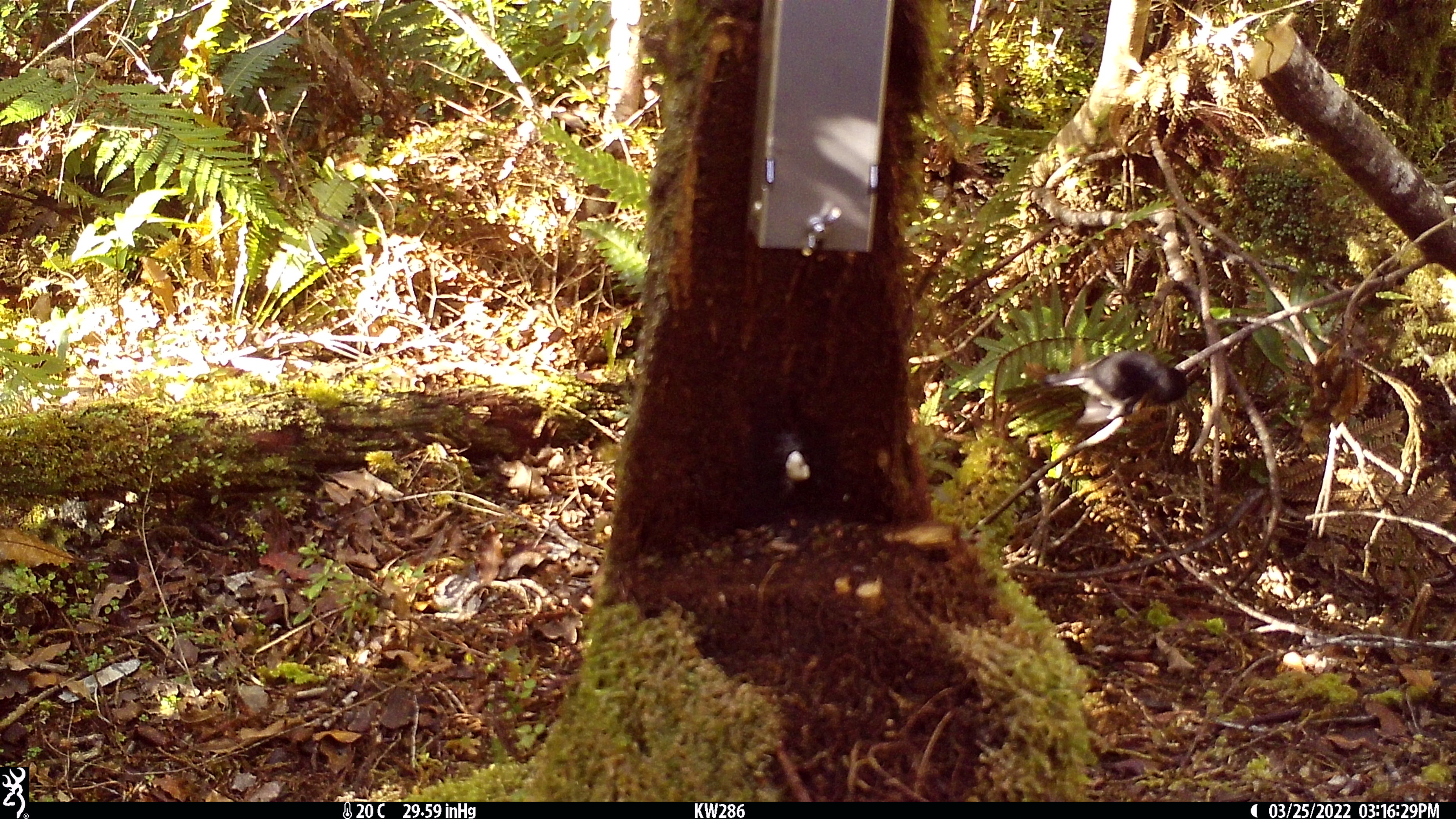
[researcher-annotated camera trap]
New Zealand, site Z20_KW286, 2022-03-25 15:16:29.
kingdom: Animalia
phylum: Chordata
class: Aves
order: Passeriformes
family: Petroicidae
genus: Petroica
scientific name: Petroica macrocephala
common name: tomtit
Tomtit (Petroica macrocephala).